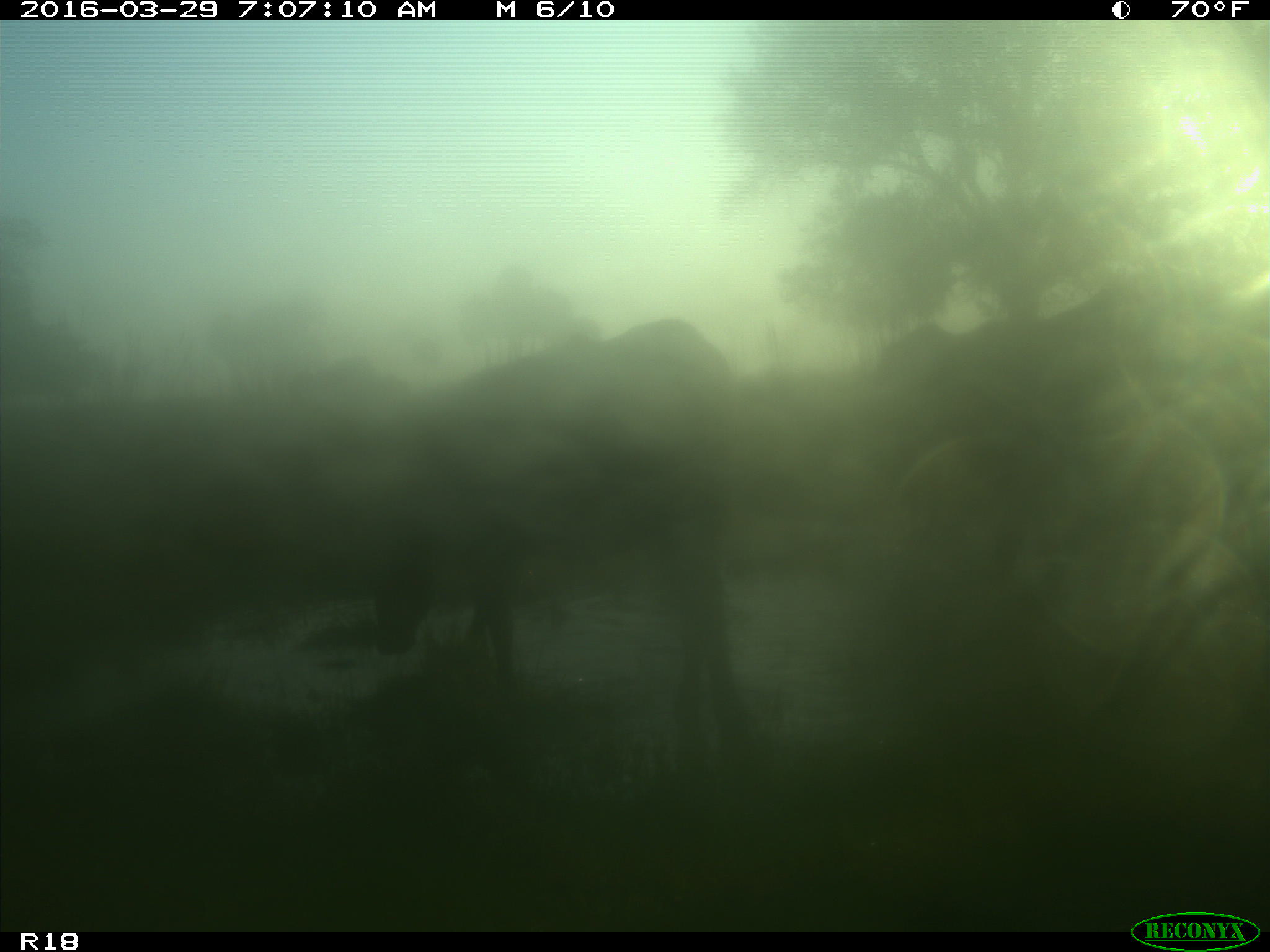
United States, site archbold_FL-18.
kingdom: Animalia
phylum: Chordata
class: Mammalia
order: Artiodactyla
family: Bovidae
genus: Bos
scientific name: Bos taurus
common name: domestic cow